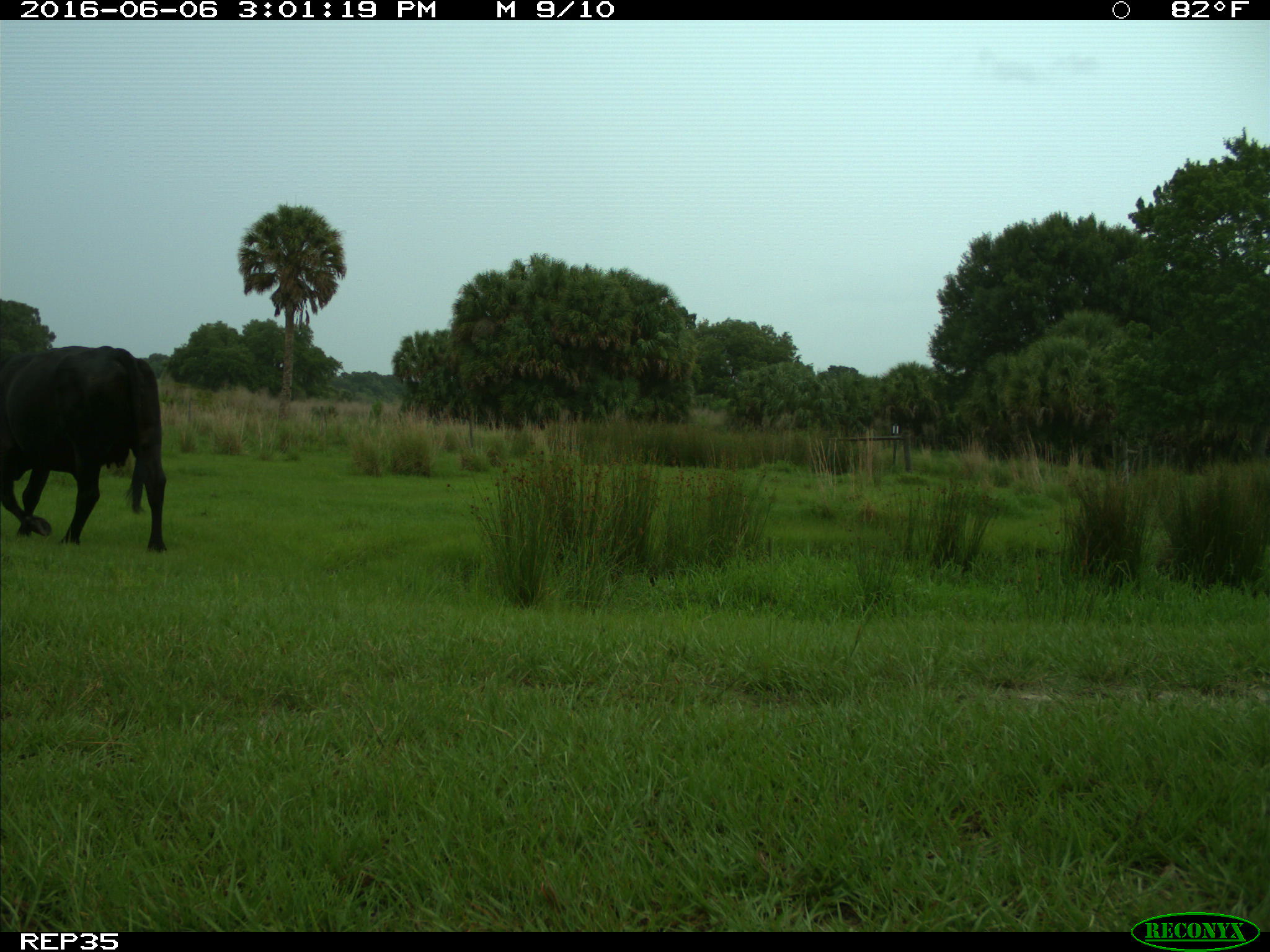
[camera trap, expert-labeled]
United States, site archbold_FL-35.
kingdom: Animalia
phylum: Chordata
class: Mammalia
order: Artiodactyla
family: Bovidae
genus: Bos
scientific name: Bos taurus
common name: domestic cow